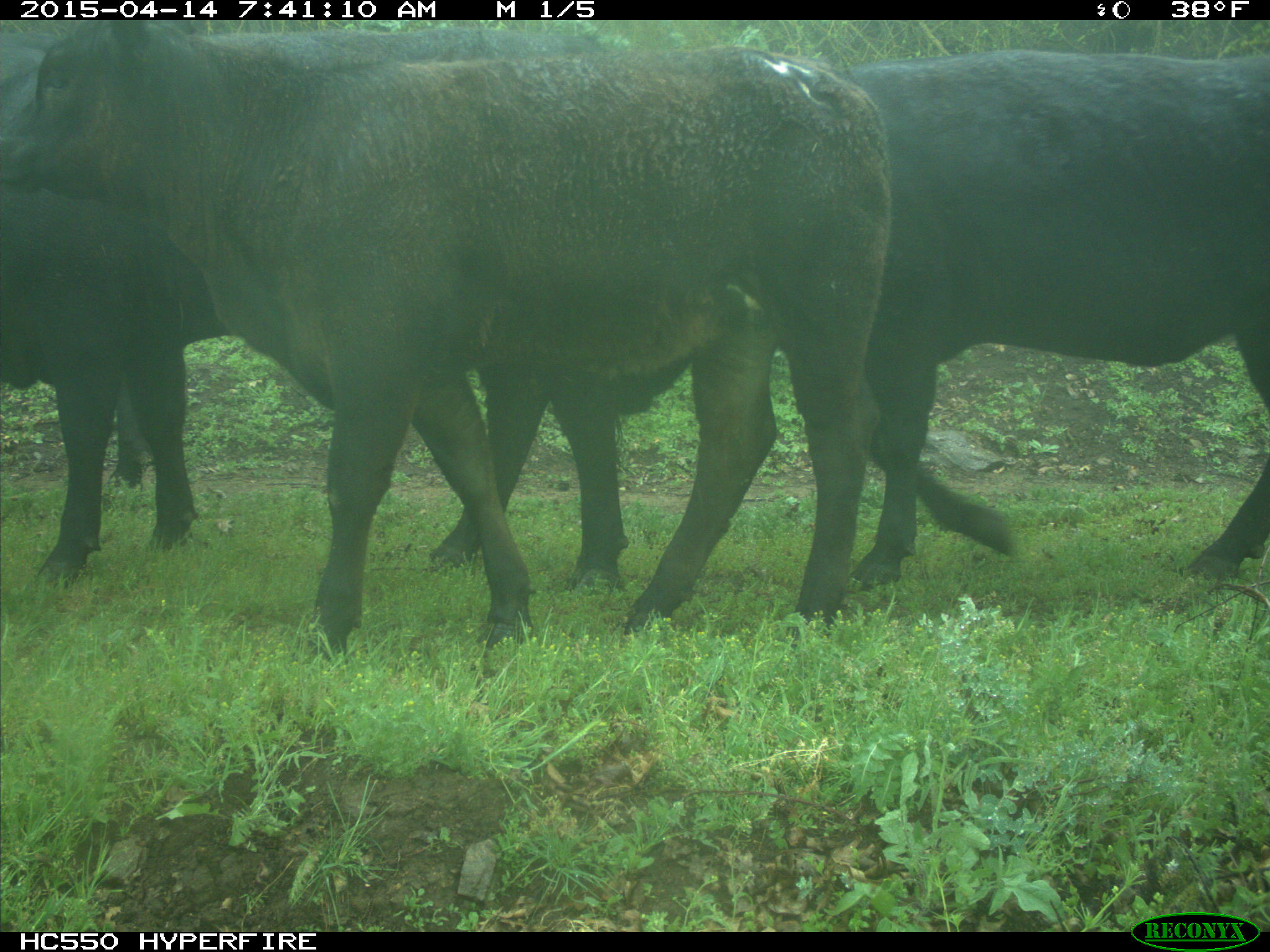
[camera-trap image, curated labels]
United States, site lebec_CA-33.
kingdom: Animalia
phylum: Chordata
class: Mammalia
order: Artiodactyla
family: Bovidae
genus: Bos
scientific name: Bos taurus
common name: domestic cow